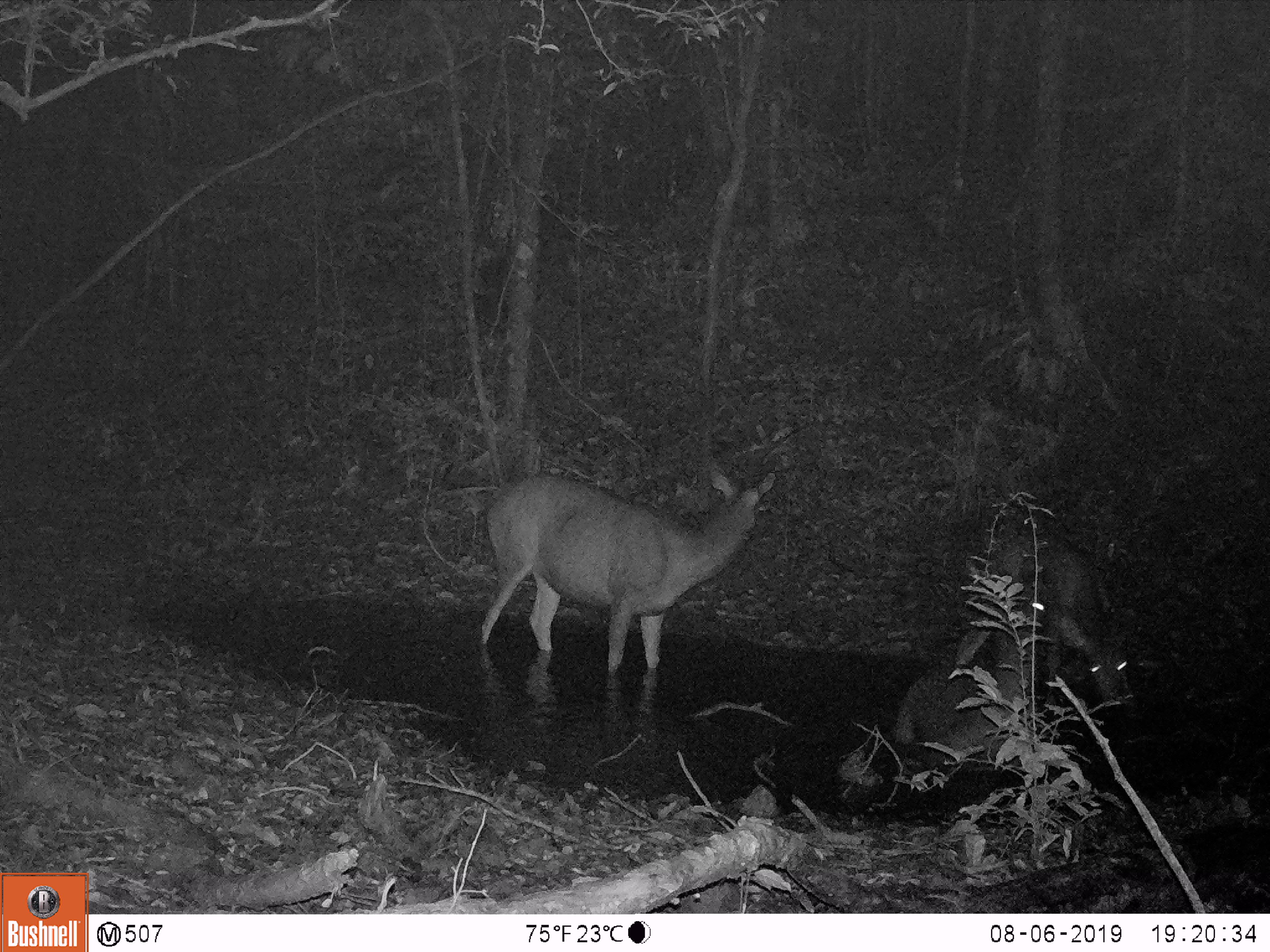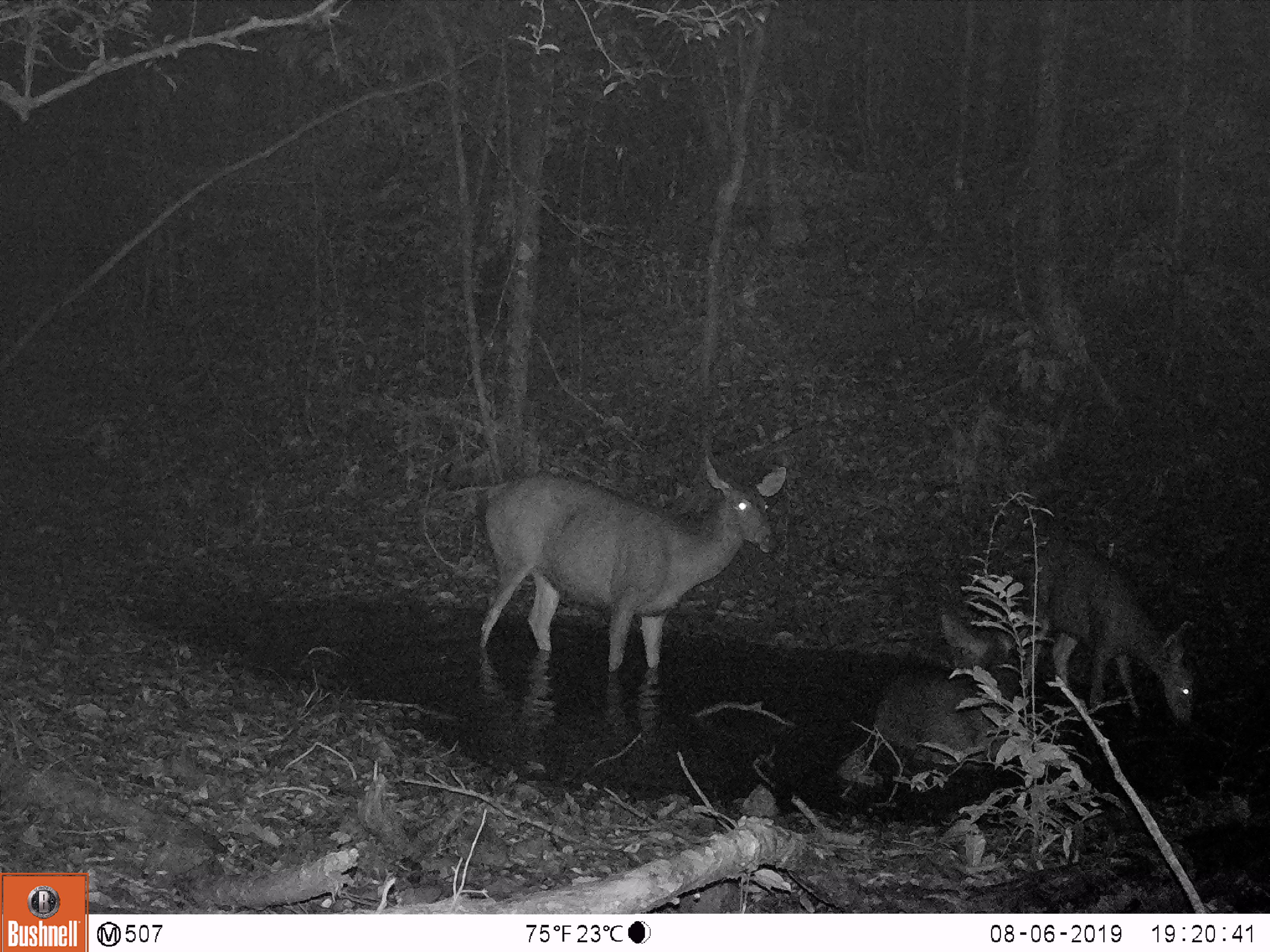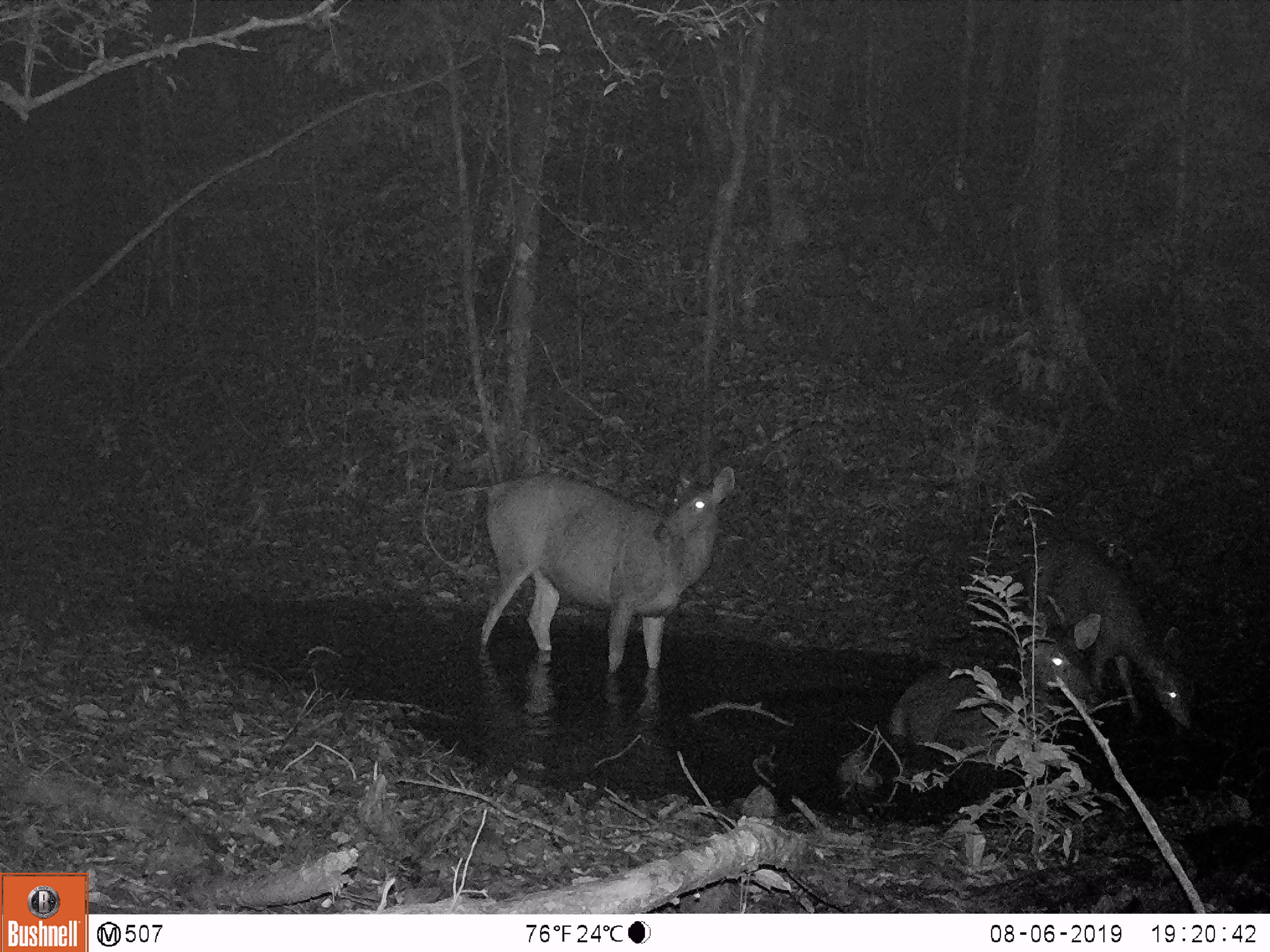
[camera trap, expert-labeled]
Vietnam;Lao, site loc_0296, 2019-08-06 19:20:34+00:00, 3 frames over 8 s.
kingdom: Animalia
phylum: Chordata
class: Mammalia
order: Artiodactyla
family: Cervidae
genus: Rusa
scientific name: Rusa unicolor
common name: sambar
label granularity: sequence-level